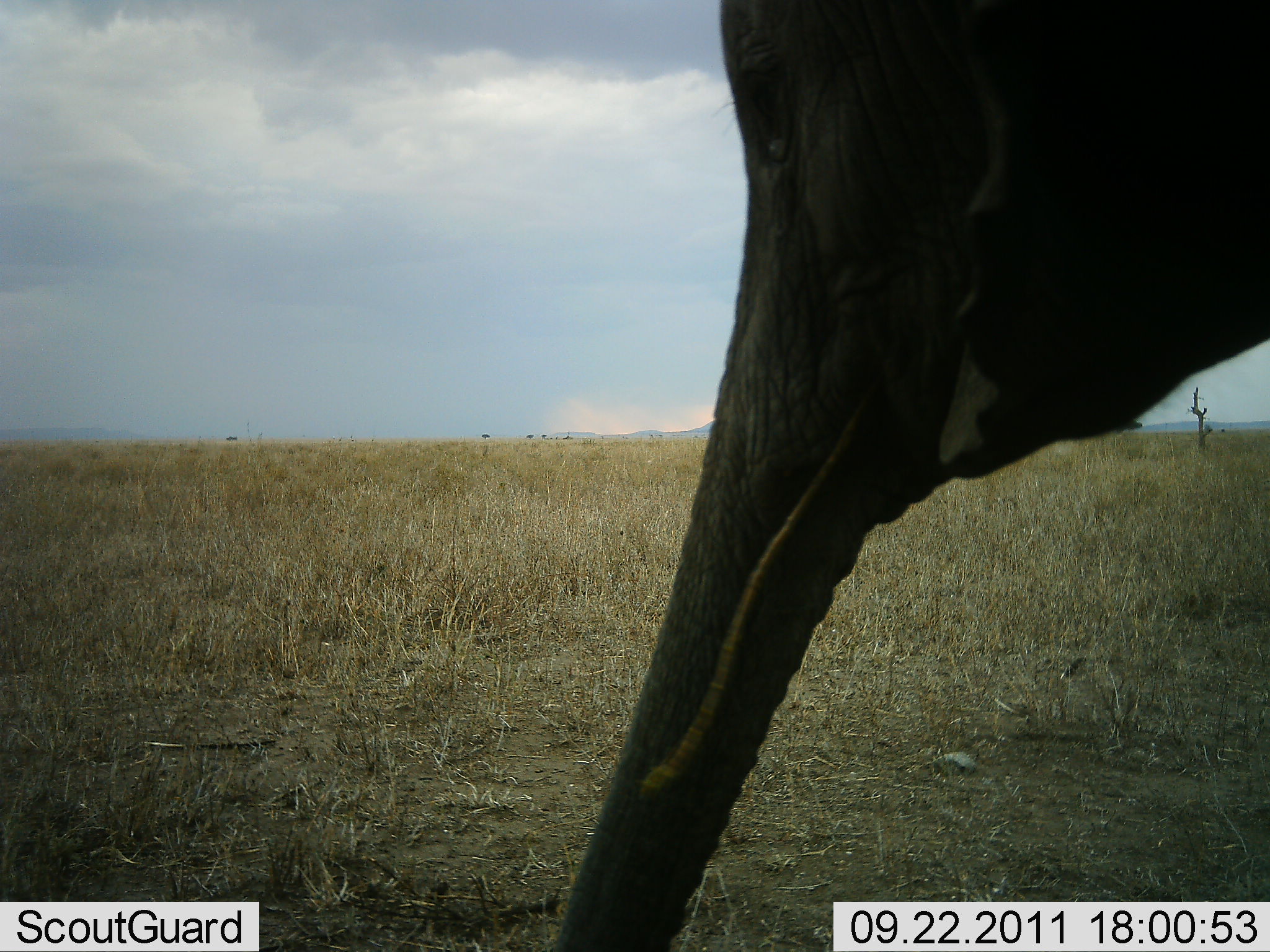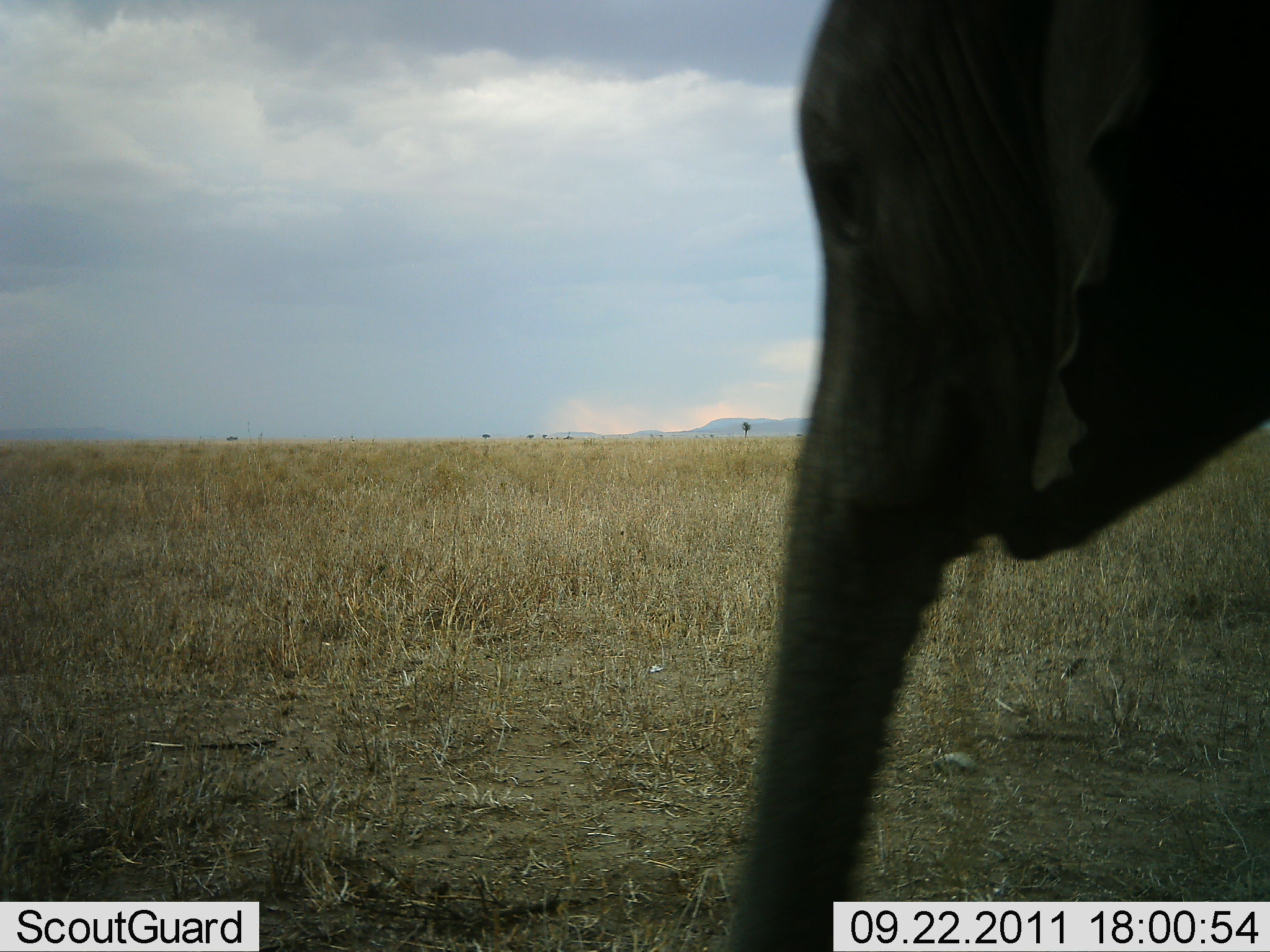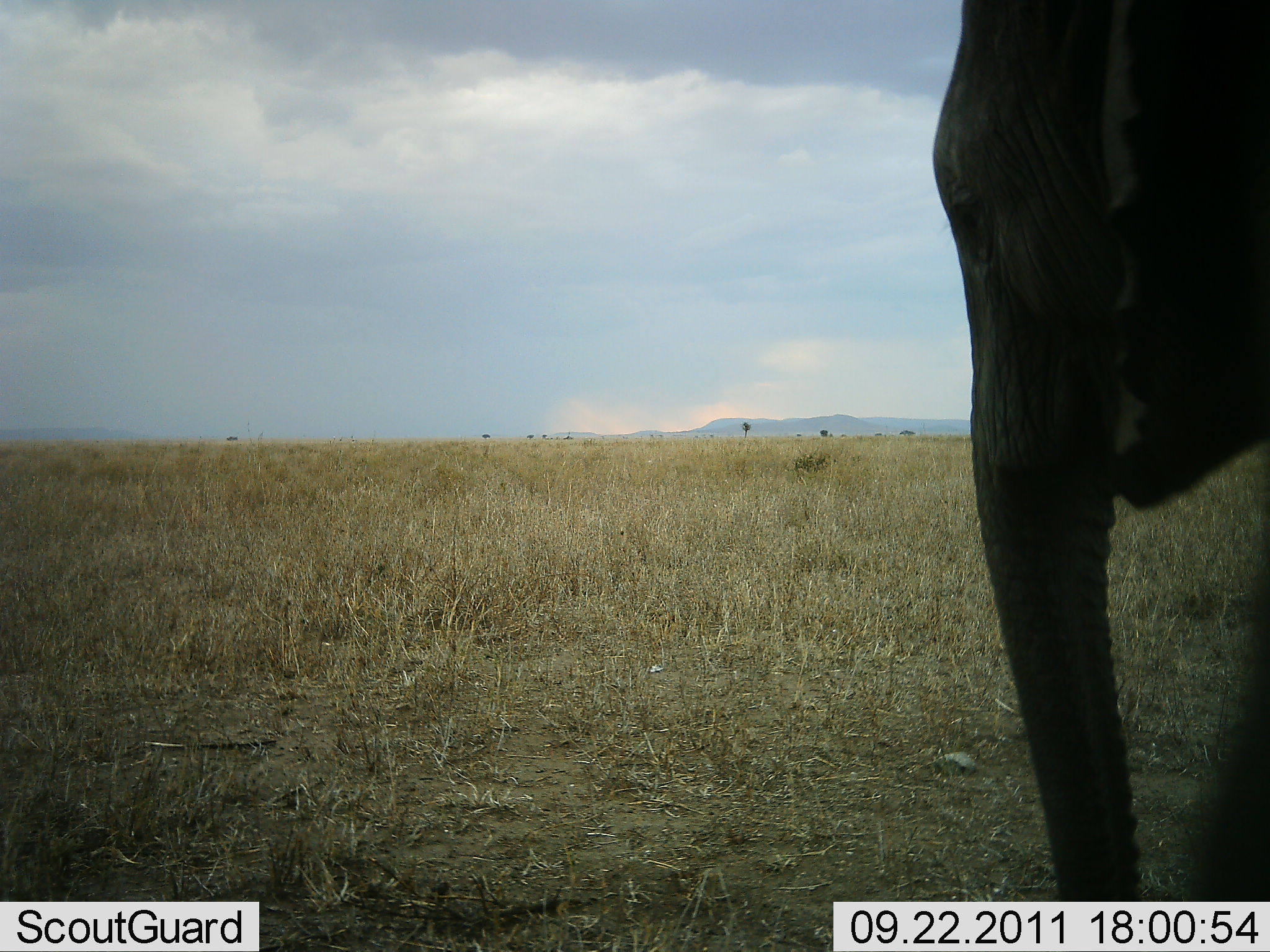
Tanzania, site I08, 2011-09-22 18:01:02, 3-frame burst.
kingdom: Animalia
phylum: Chordata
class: Mammalia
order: Proboscidea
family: Elephantidae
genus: Loxodonta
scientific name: Loxodonta africana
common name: african bush elephant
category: elephant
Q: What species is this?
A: Elephant (african bush elephant) (Loxodonta africana).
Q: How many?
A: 1.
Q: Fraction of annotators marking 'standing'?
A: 47%.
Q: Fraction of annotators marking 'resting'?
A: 0%.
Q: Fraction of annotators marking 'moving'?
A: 40%.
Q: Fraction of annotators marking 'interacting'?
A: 0%.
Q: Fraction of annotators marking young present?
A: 13%.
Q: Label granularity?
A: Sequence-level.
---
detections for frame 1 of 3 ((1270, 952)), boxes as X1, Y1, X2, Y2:
animal: 549, 1, 1267, 952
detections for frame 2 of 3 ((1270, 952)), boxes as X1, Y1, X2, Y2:
animal: 728, 0, 1270, 950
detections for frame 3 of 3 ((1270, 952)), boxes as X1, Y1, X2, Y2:
animal: 929, 0, 1268, 903